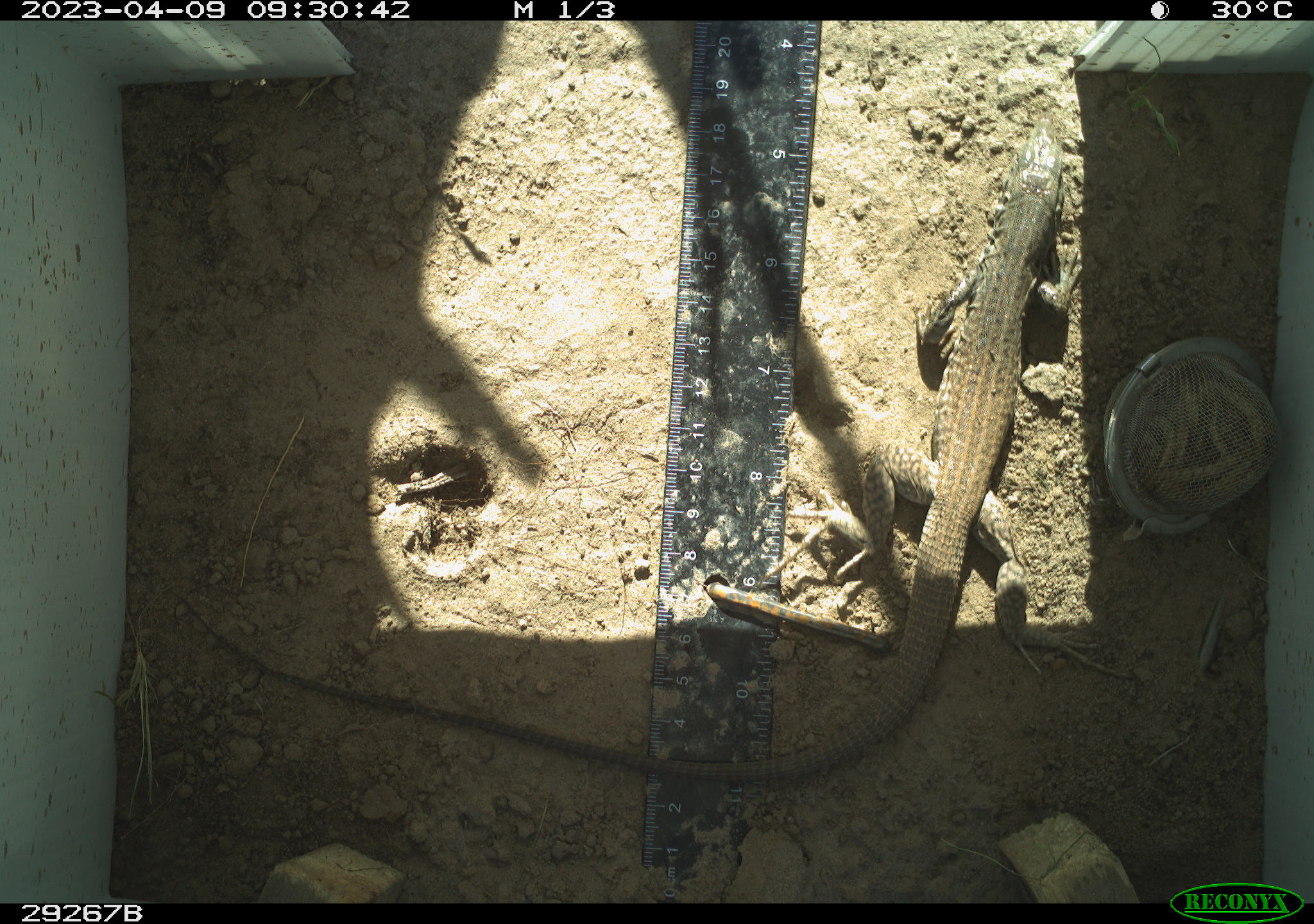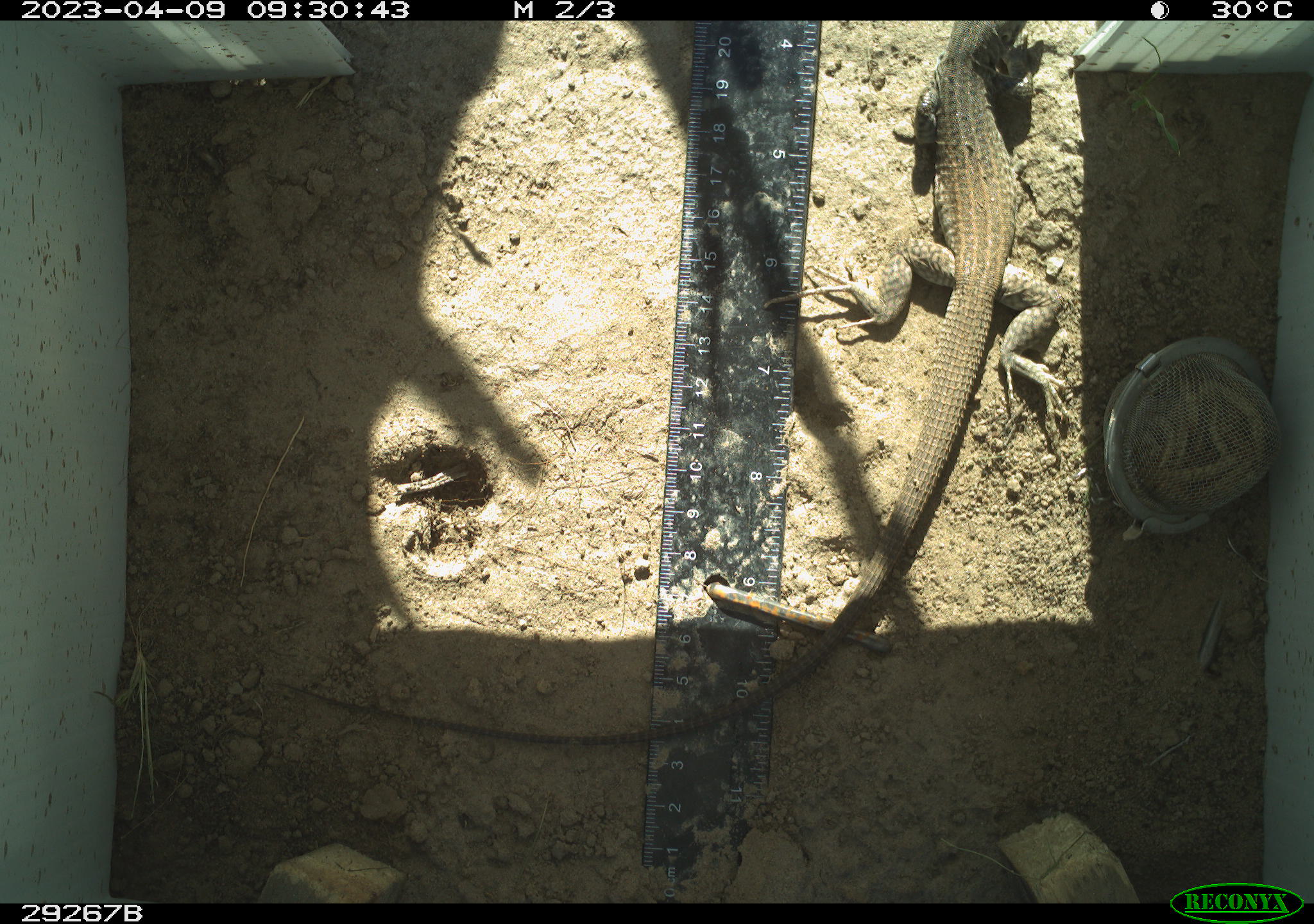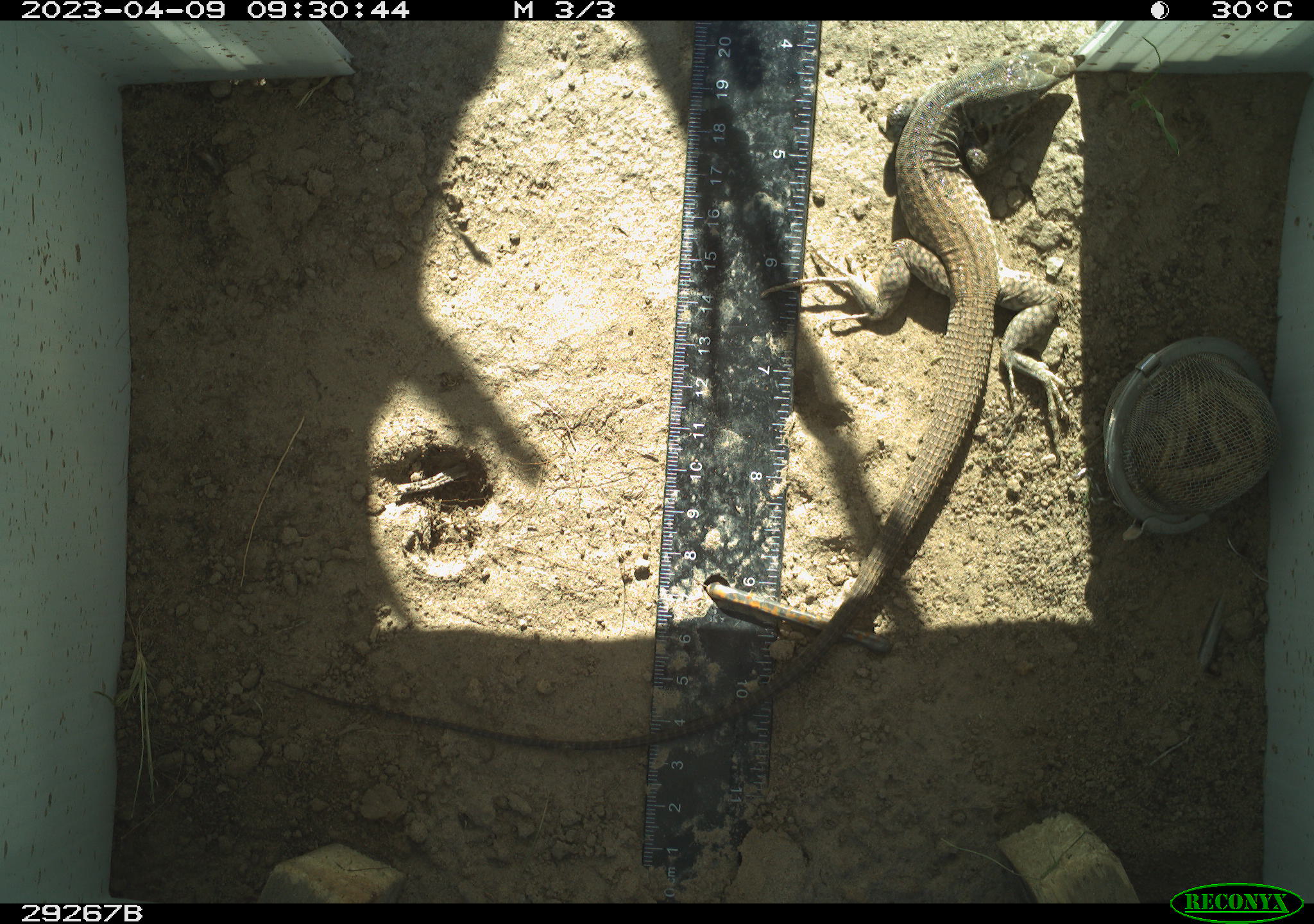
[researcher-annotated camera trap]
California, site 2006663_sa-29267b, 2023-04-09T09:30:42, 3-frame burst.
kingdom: Animalia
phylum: Chordata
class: Reptilia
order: Squamata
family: Teiidae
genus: Aspidoscelis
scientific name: Aspidoscelis tigris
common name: western whiptail